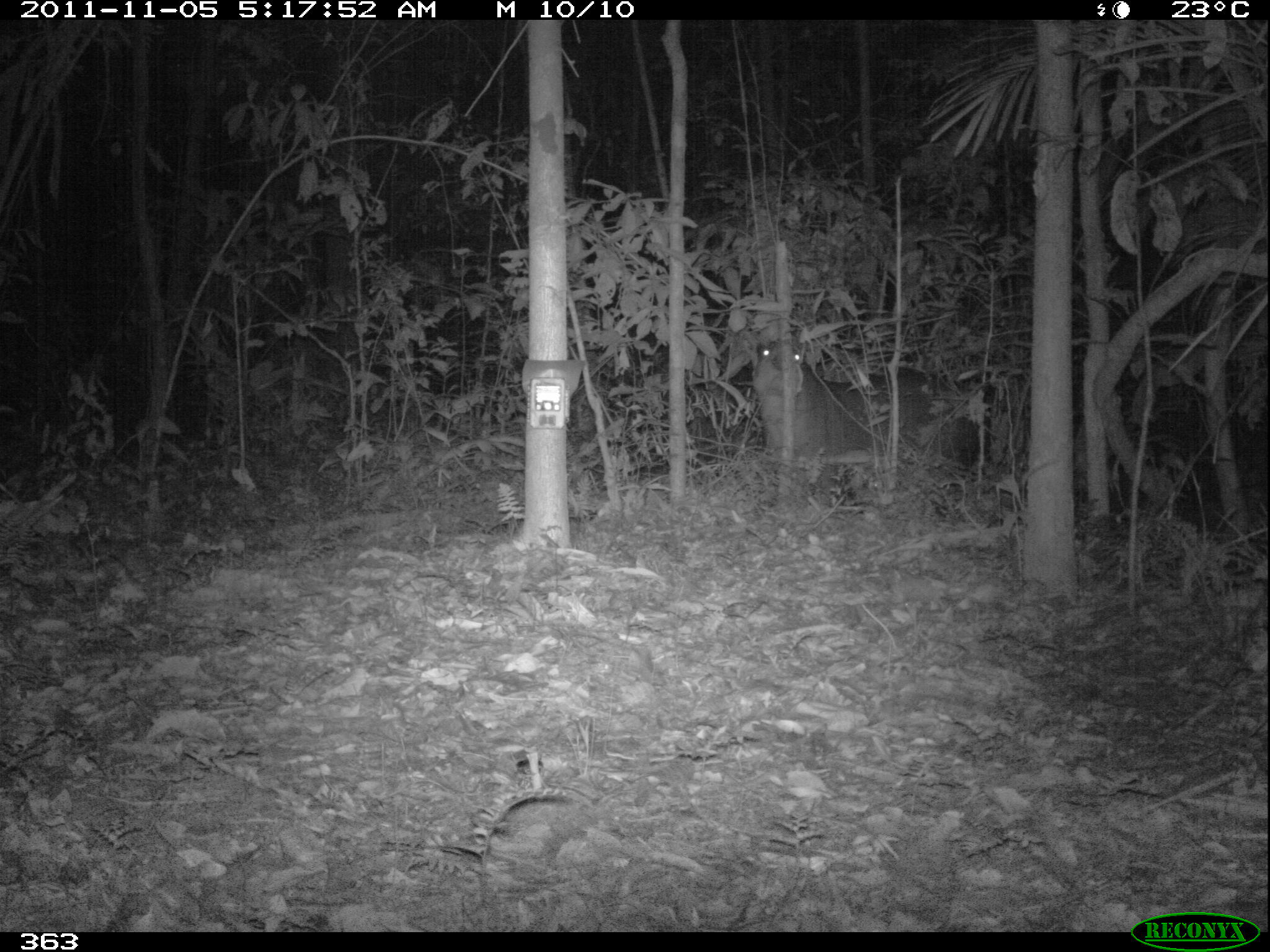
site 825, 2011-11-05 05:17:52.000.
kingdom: Animalia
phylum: Chordata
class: Mammalia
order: Perissodactyla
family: Tapiridae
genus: Tapirus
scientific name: Tapirus terrestris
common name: south american tapir